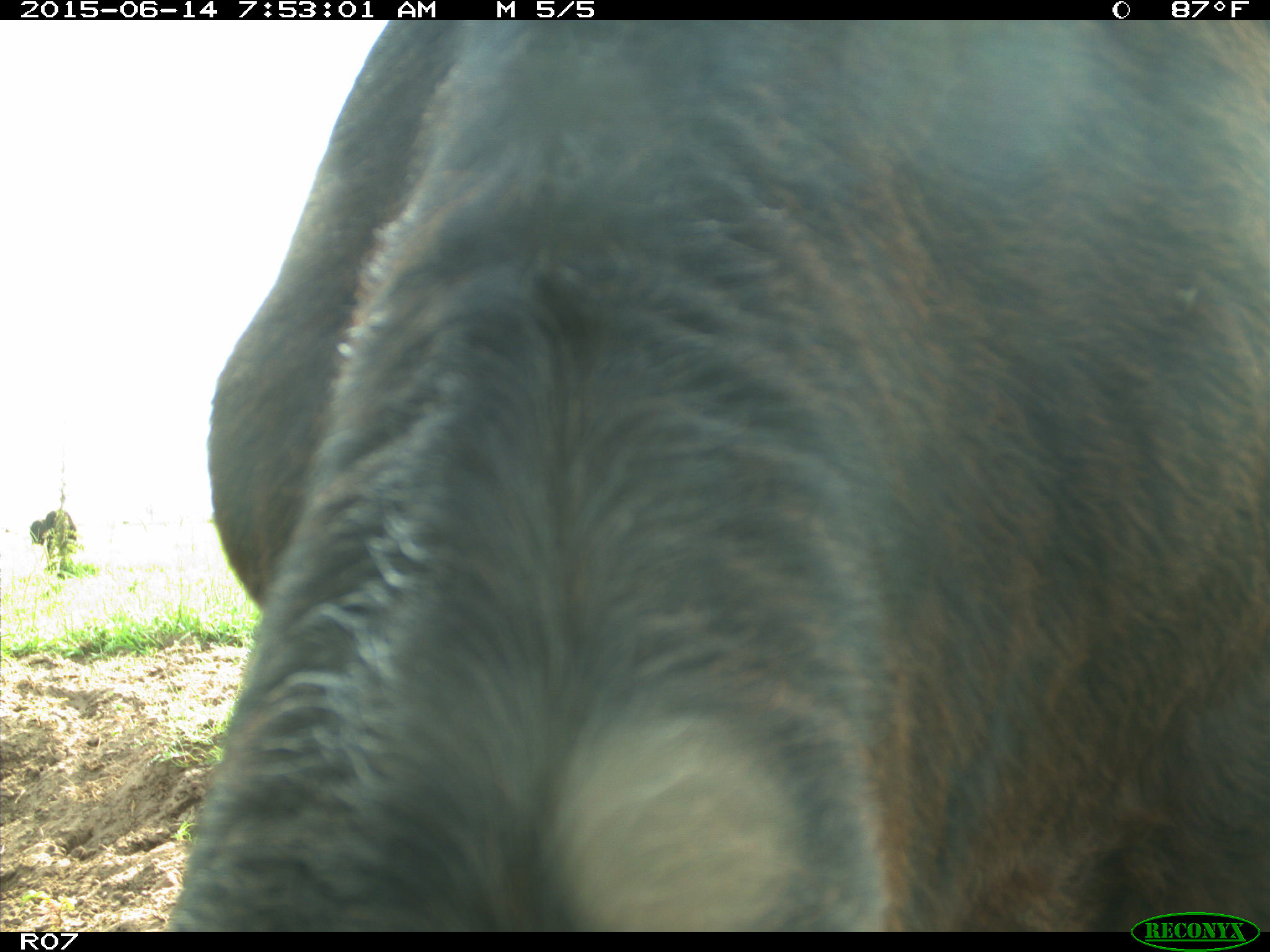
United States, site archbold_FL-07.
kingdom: Animalia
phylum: Chordata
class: Mammalia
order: Artiodactyla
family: Bovidae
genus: Bos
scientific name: Bos taurus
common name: domestic cow